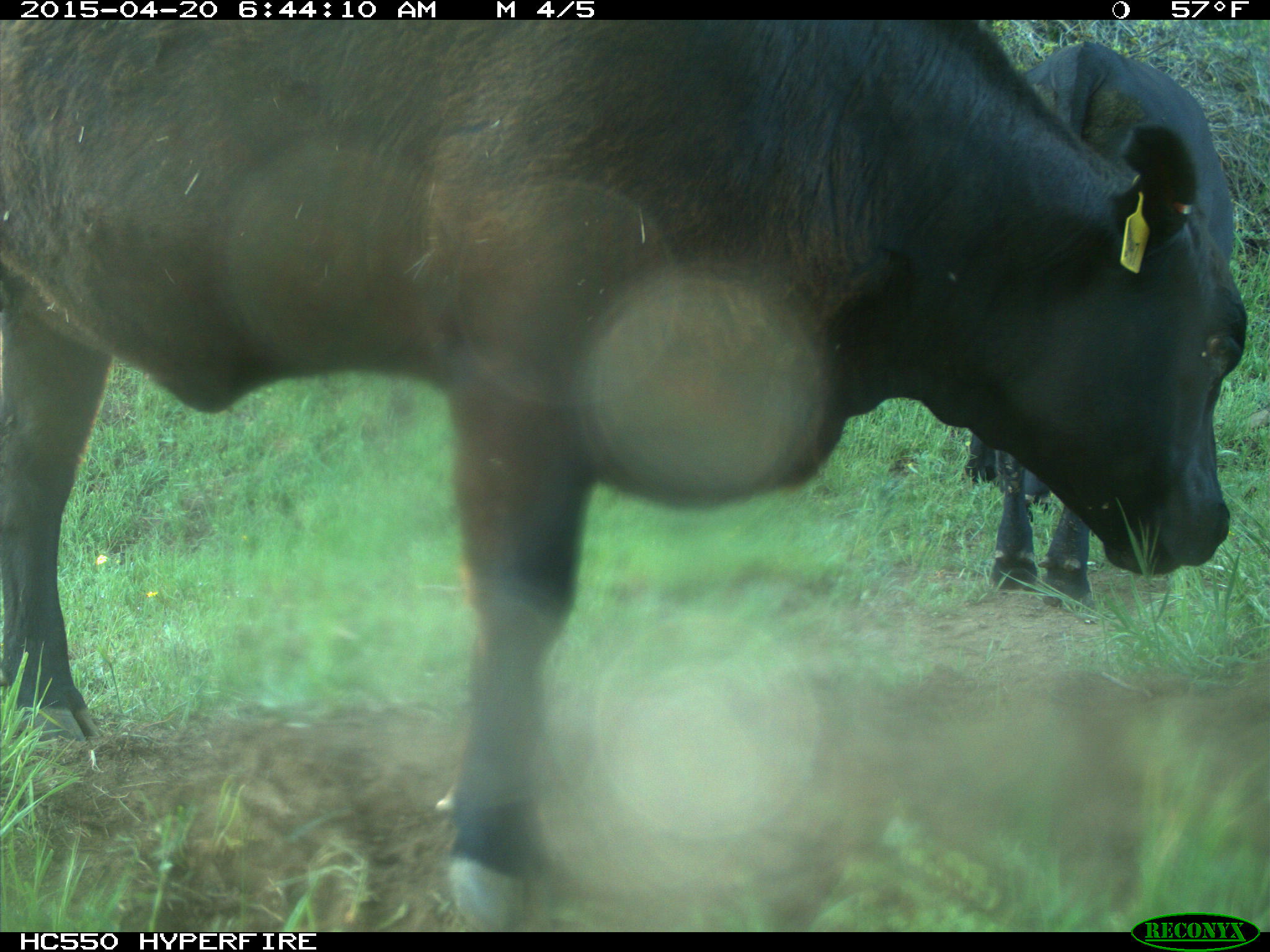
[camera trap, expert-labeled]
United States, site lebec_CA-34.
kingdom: Animalia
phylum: Chordata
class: Mammalia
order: Artiodactyla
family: Bovidae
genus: Bos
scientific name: Bos taurus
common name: domestic cow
Bos taurus (domestic cow).